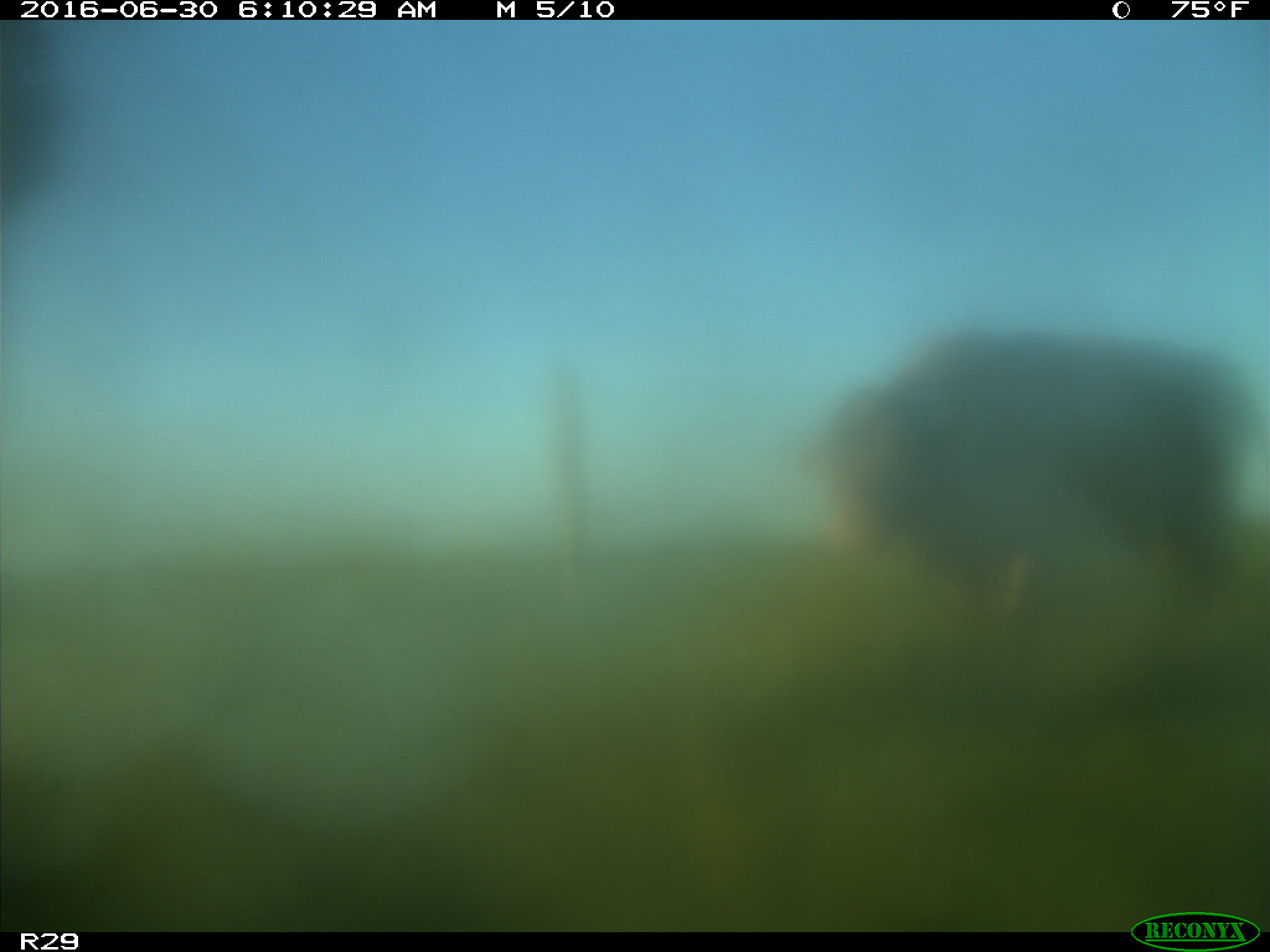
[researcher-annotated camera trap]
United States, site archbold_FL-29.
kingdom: Animalia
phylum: Chordata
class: Mammalia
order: Artiodactyla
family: Bovidae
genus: Bos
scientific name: Bos taurus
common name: domestic cow